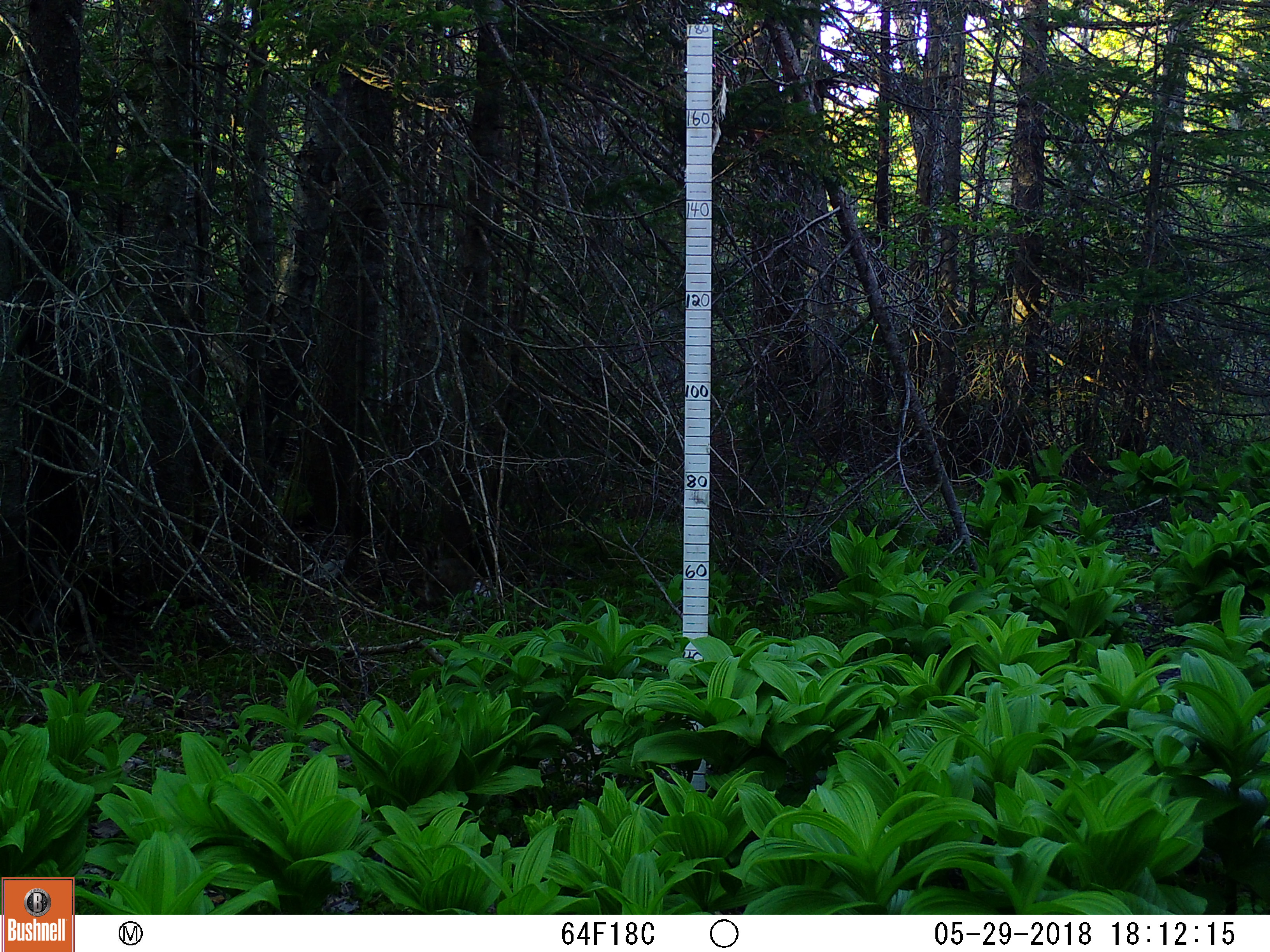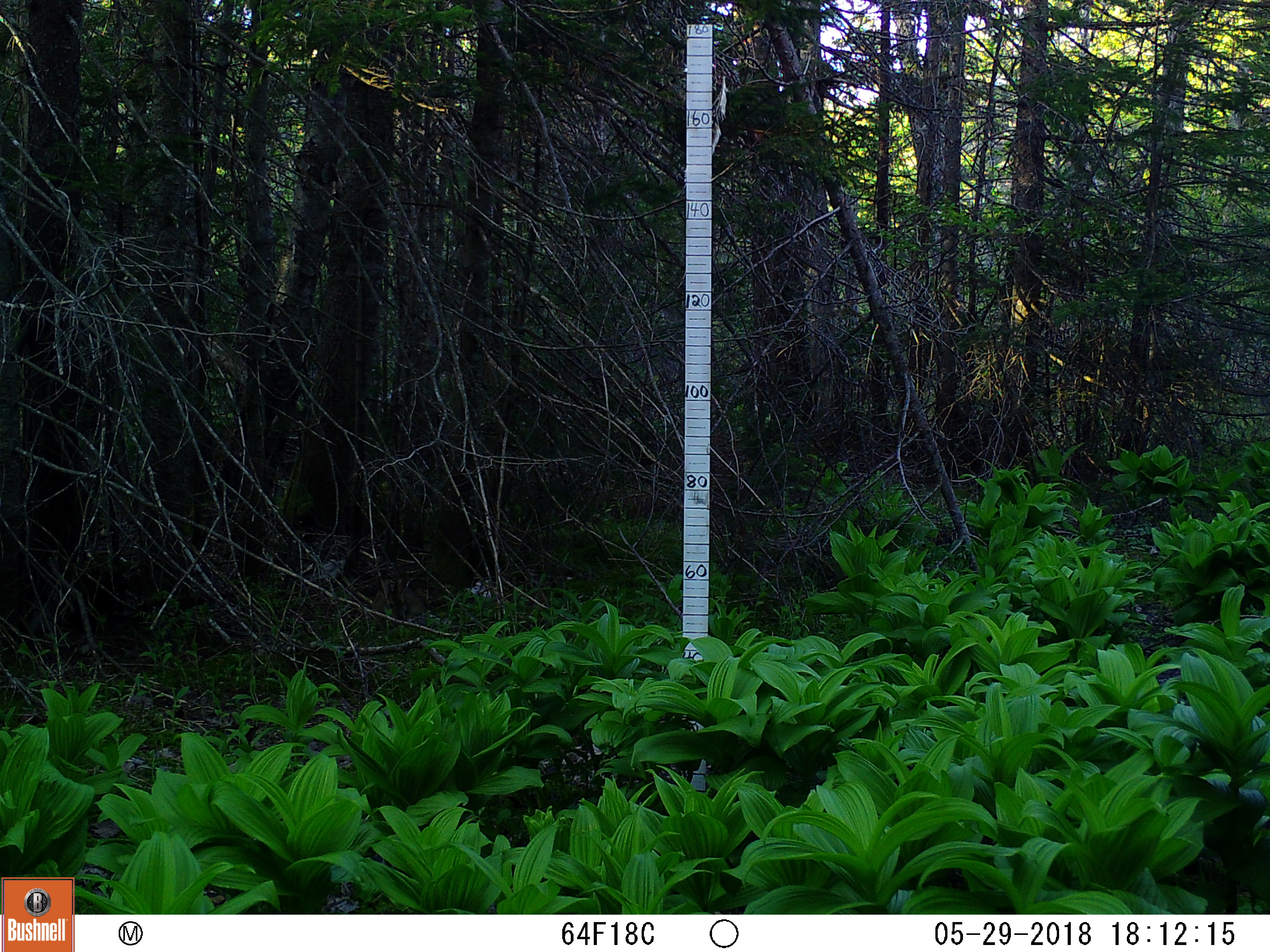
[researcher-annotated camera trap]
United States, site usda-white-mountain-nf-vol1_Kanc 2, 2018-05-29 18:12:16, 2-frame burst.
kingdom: Animalia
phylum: Chordata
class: Mammalia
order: Lagomorpha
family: Leporidae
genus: Lepus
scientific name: Lepus americanus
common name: snowshoe hare